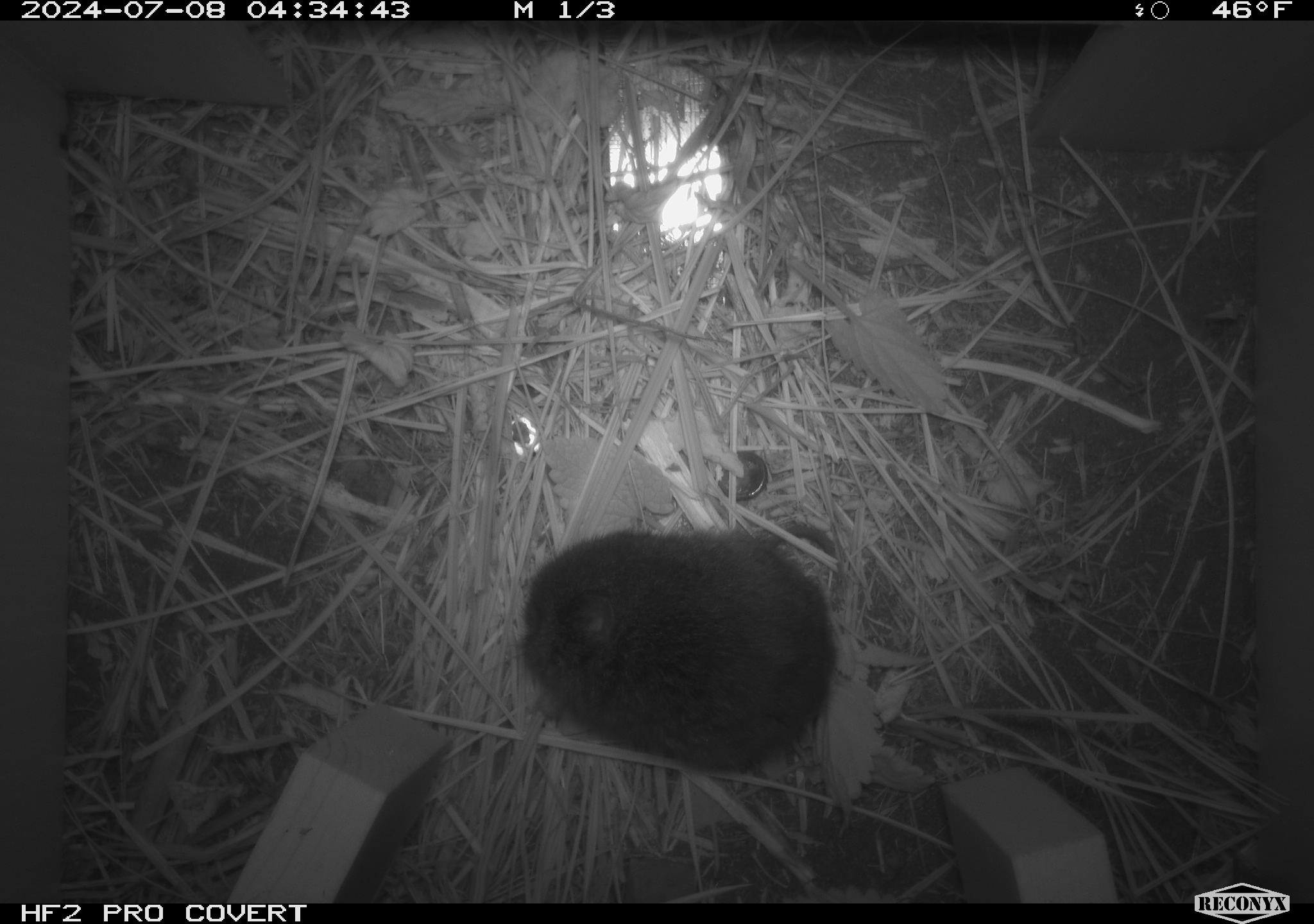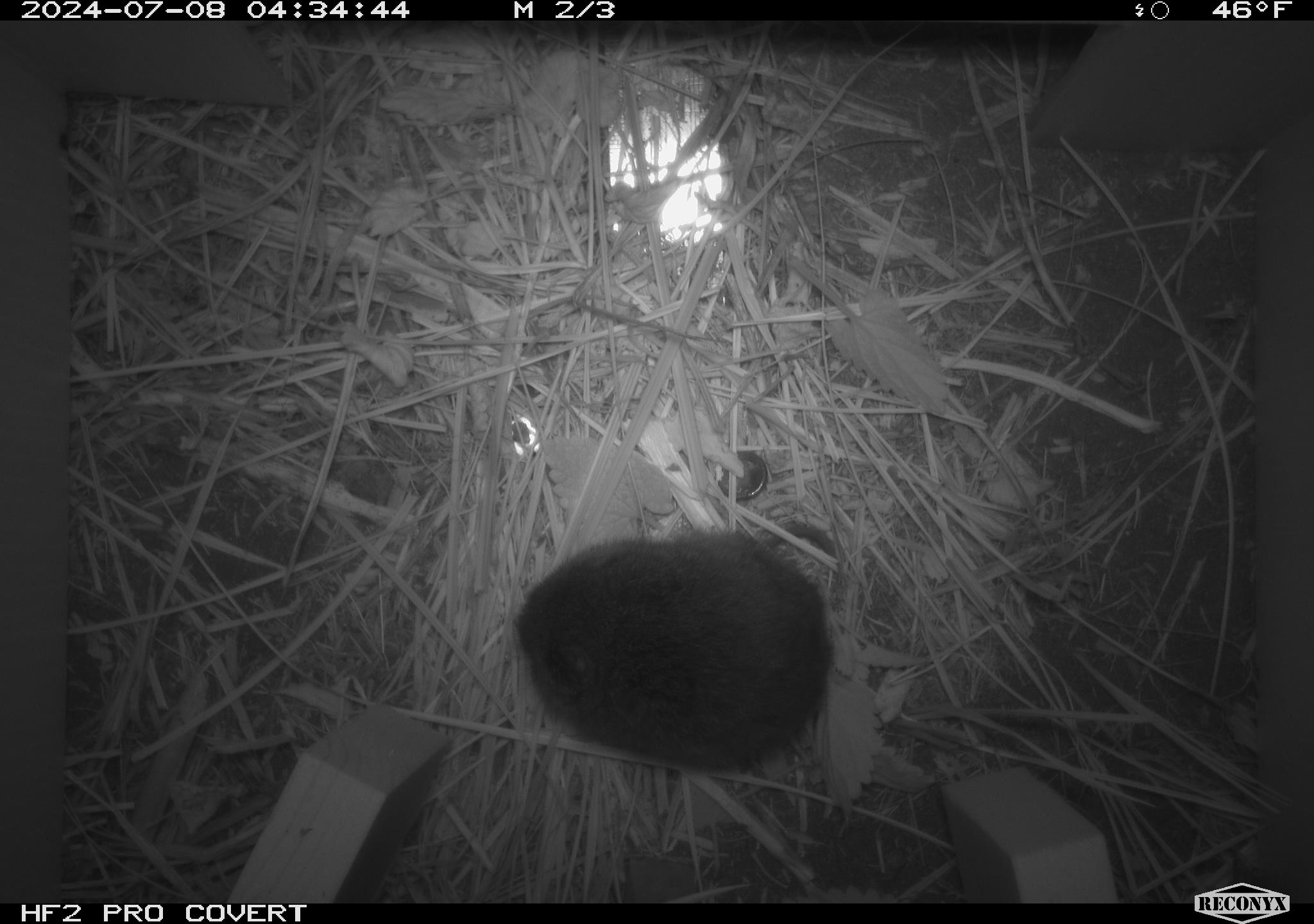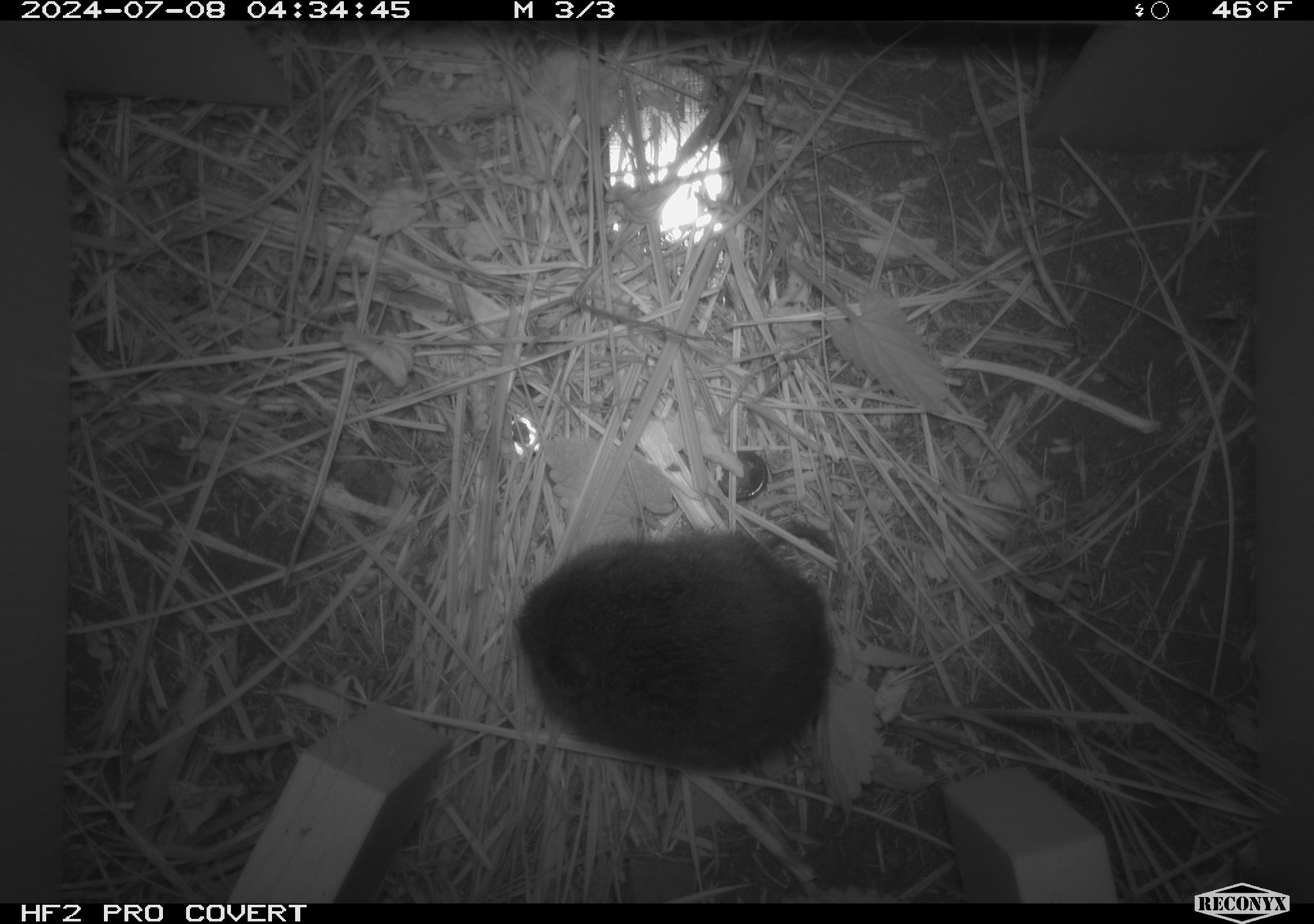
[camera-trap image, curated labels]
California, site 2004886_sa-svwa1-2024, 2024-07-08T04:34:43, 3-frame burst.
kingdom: Animalia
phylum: Chordata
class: Mammalia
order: Rodentia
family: Cricetidae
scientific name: Arvicolinae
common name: voles, lemmings, and muskrats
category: arvicolinae subfamily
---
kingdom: Animalia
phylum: Arthropoda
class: Malacostraca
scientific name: Malacostraca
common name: amphipods, crabs, isopods, krill, lobsters and shrimps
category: malacostracan